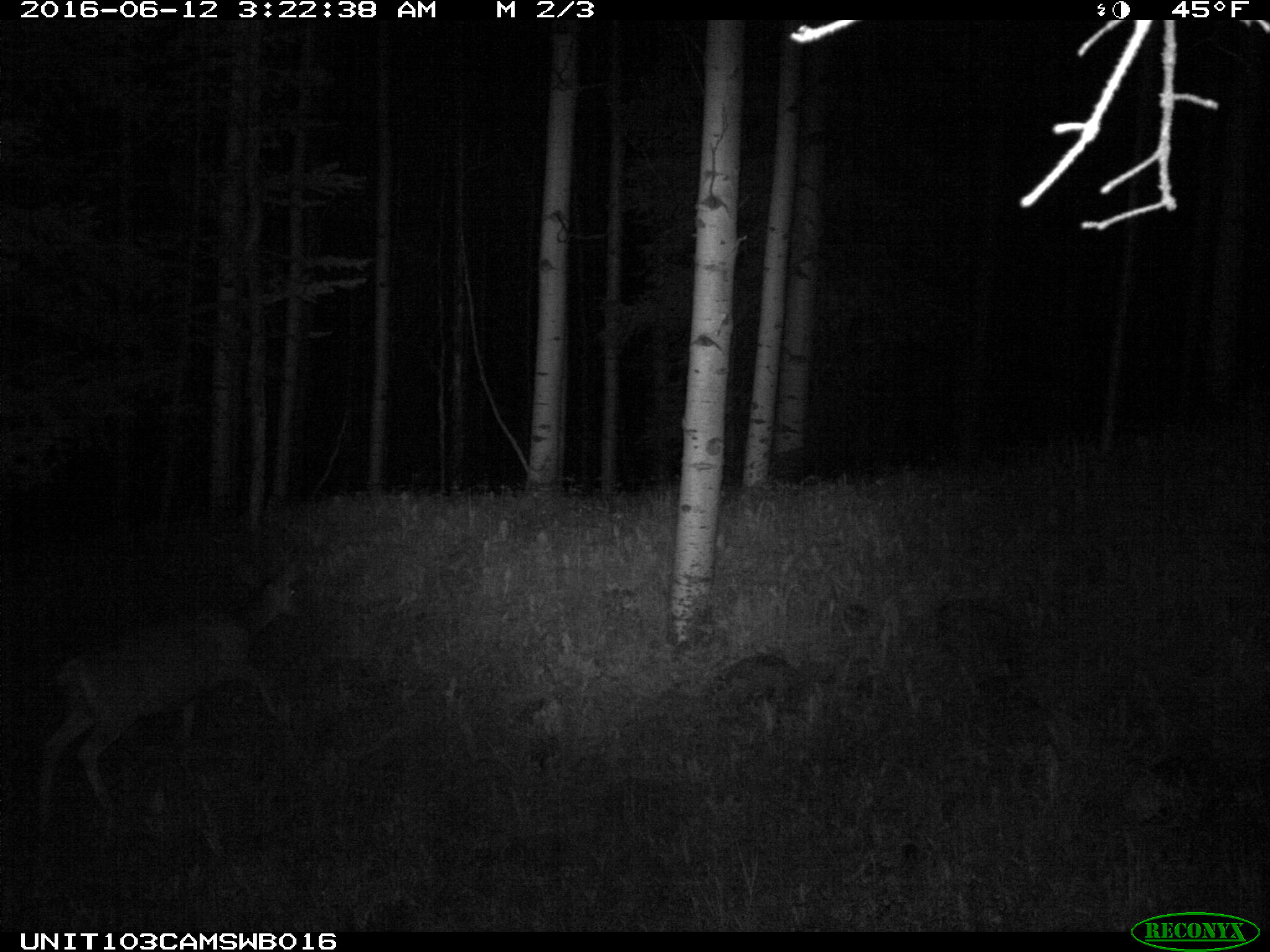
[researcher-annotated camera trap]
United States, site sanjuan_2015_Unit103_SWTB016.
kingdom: Animalia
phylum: Chordata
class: Mammalia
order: Artiodactyla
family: Cervidae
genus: Odocoileus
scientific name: Odocoileus hemionus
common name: mule deer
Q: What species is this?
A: Odocoileus hemionus (mule deer).